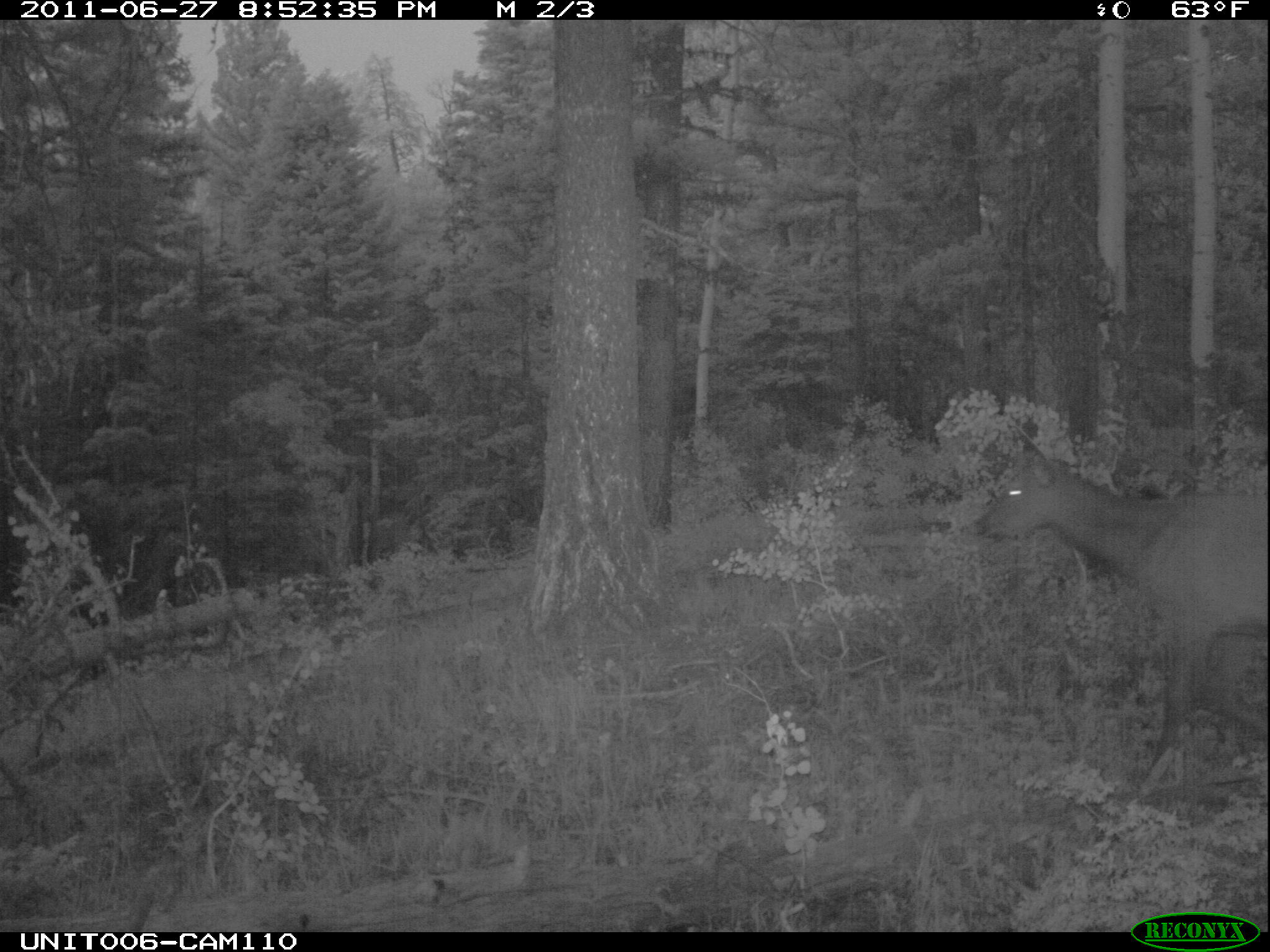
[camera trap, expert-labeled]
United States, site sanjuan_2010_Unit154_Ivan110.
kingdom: Animalia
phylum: Chordata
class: Mammalia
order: Artiodactyla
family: Cervidae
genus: Cervus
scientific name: Cervus elaphus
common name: red deer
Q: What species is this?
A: Cervus elaphus (red deer).